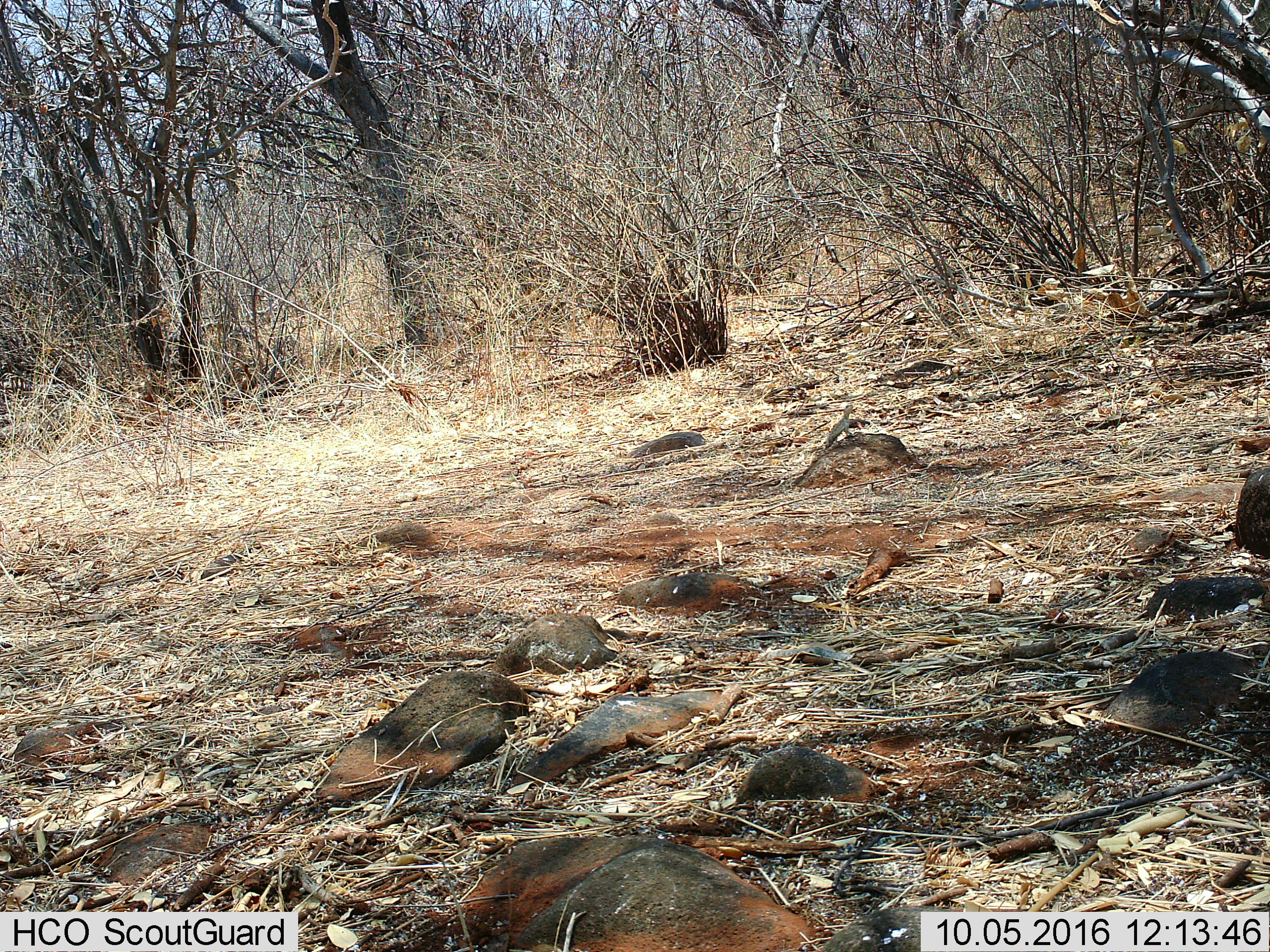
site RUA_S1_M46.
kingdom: Animalia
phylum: Chordata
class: Reptilia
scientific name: Reptilia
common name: reptile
Reptile (Reptilia), count 1. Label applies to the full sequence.